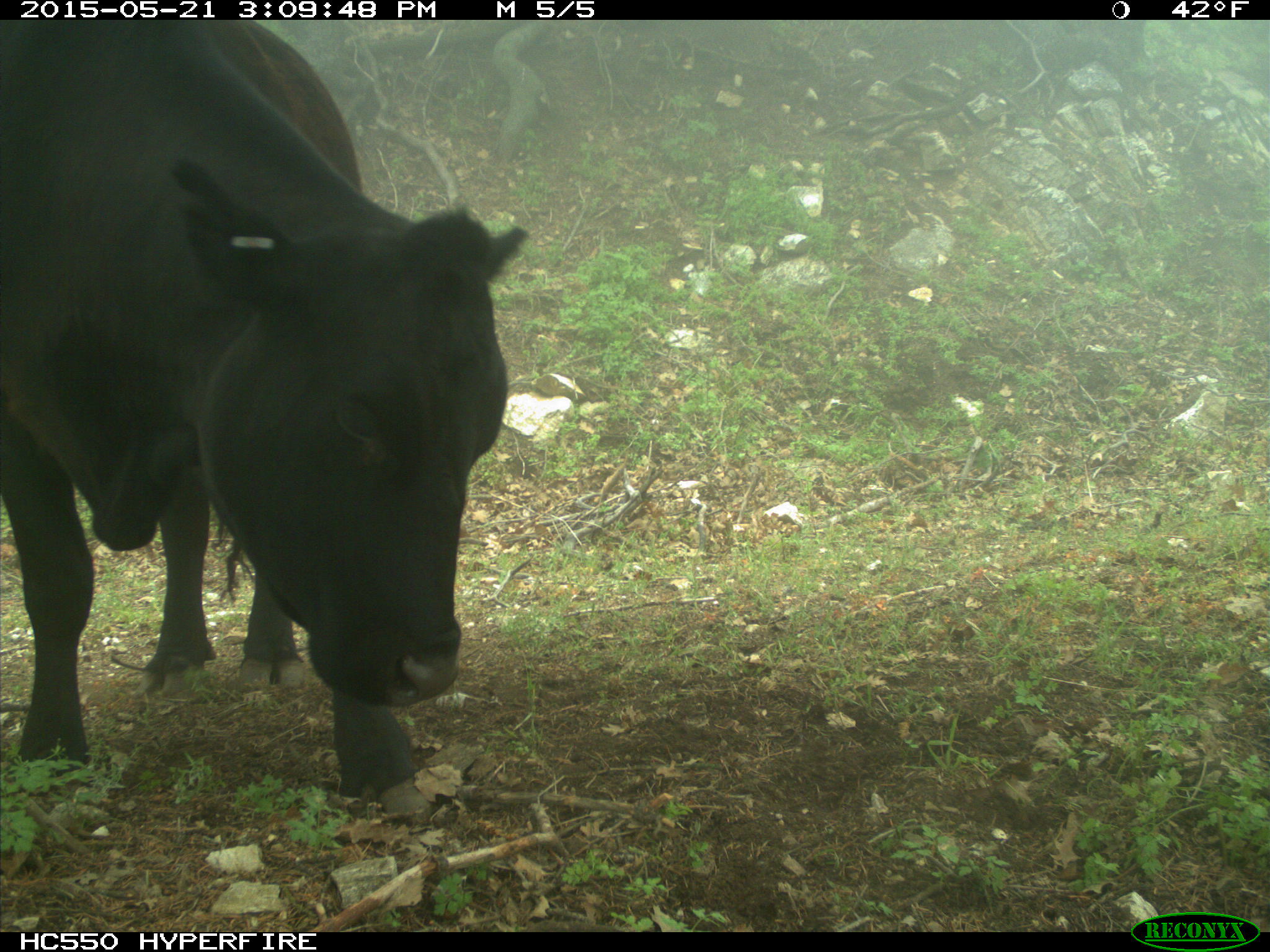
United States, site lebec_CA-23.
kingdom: Animalia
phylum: Chordata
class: Mammalia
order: Artiodactyla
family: Bovidae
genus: Bos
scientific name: Bos taurus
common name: domestic cow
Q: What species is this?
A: Bos taurus (domestic cow).